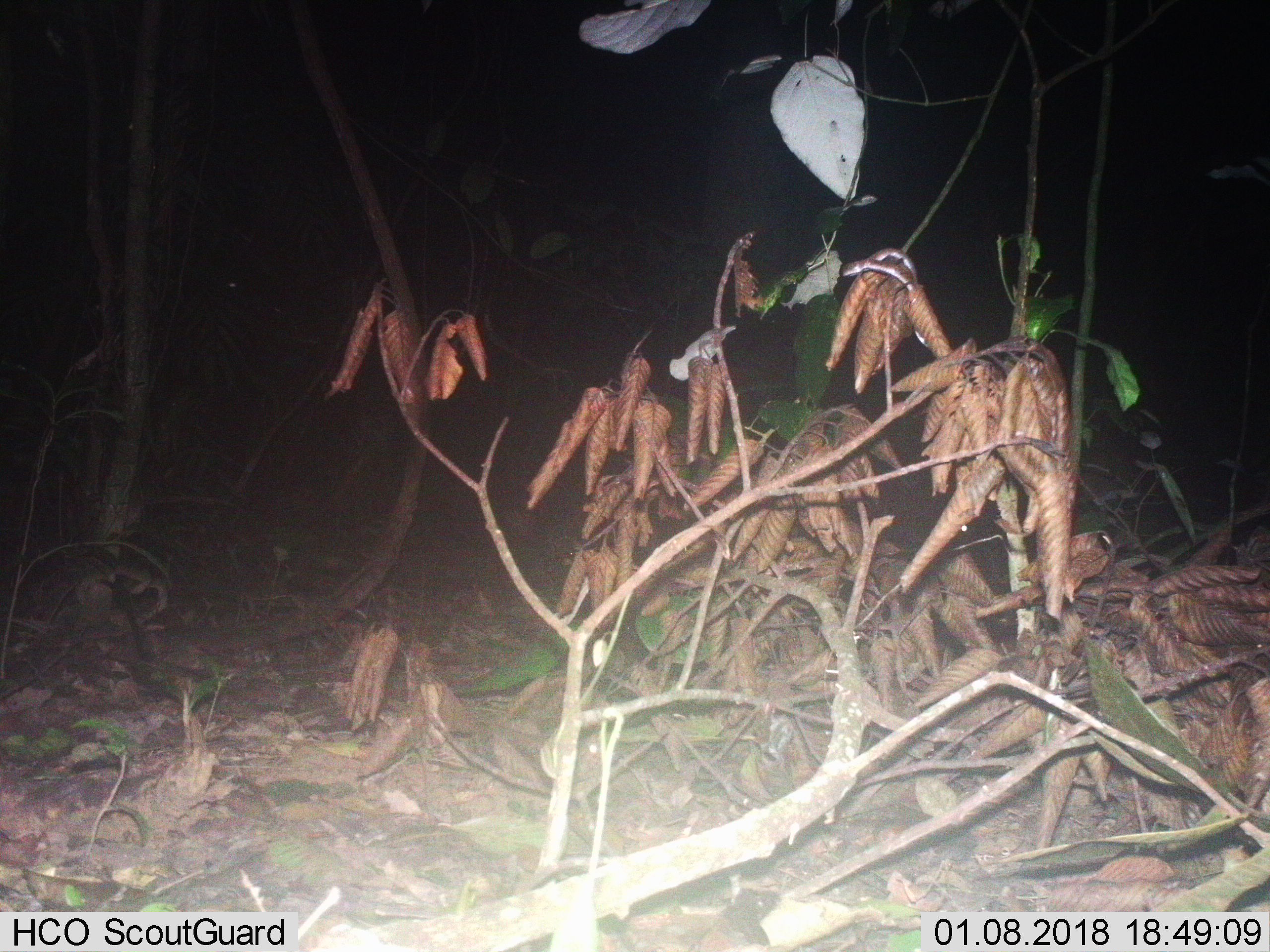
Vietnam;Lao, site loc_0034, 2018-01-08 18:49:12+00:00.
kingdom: Animalia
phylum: Chordata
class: Mammalia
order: Artiodactyla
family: Cervidae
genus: Muntiacus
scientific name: Muntiacus vuquangensis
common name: large-antlered muntjac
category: large antlered muntjac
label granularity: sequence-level